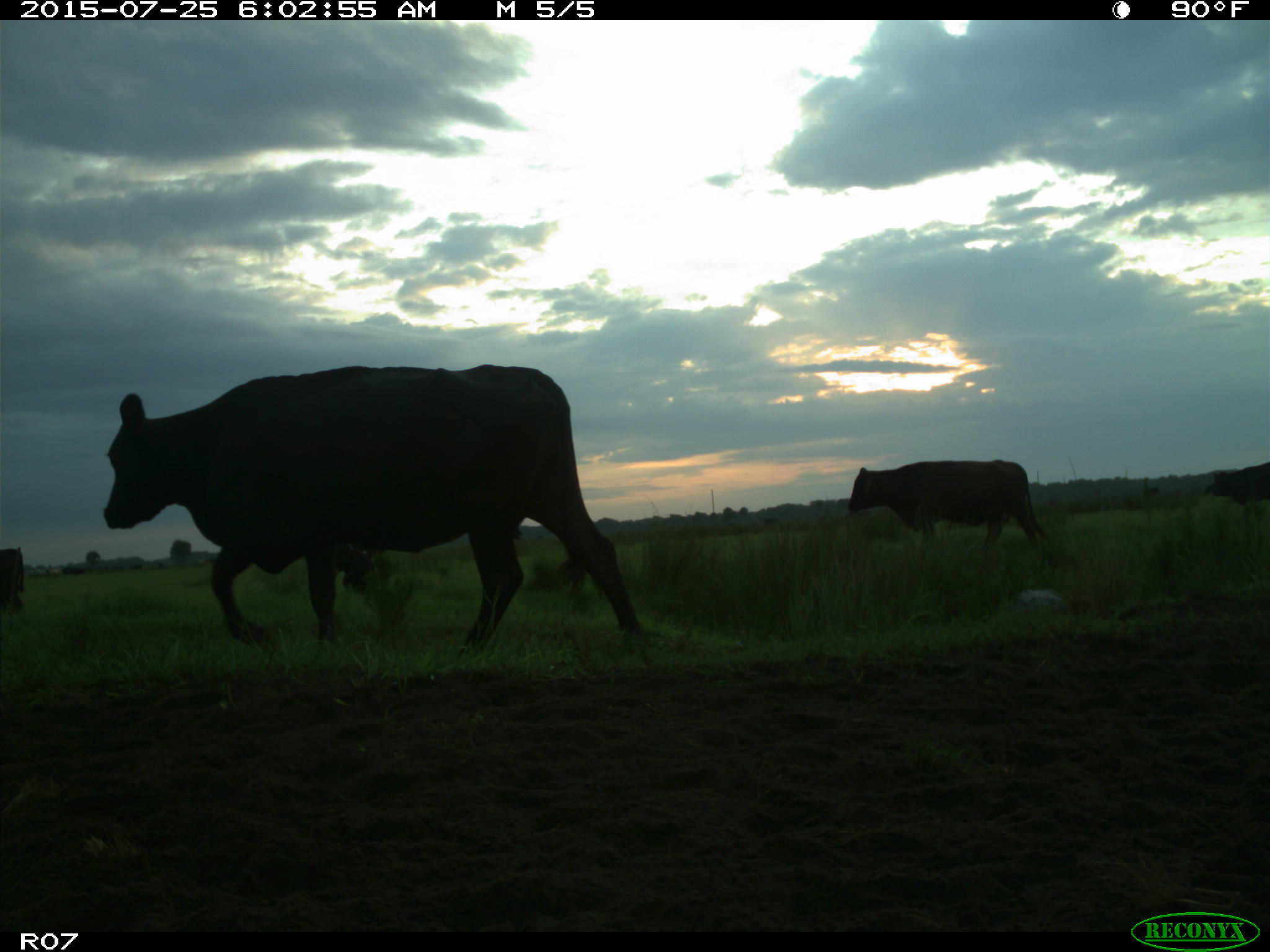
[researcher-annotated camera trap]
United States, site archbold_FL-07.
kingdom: Animalia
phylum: Chordata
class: Mammalia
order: Artiodactyla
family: Bovidae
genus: Bos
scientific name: Bos taurus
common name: domestic cow